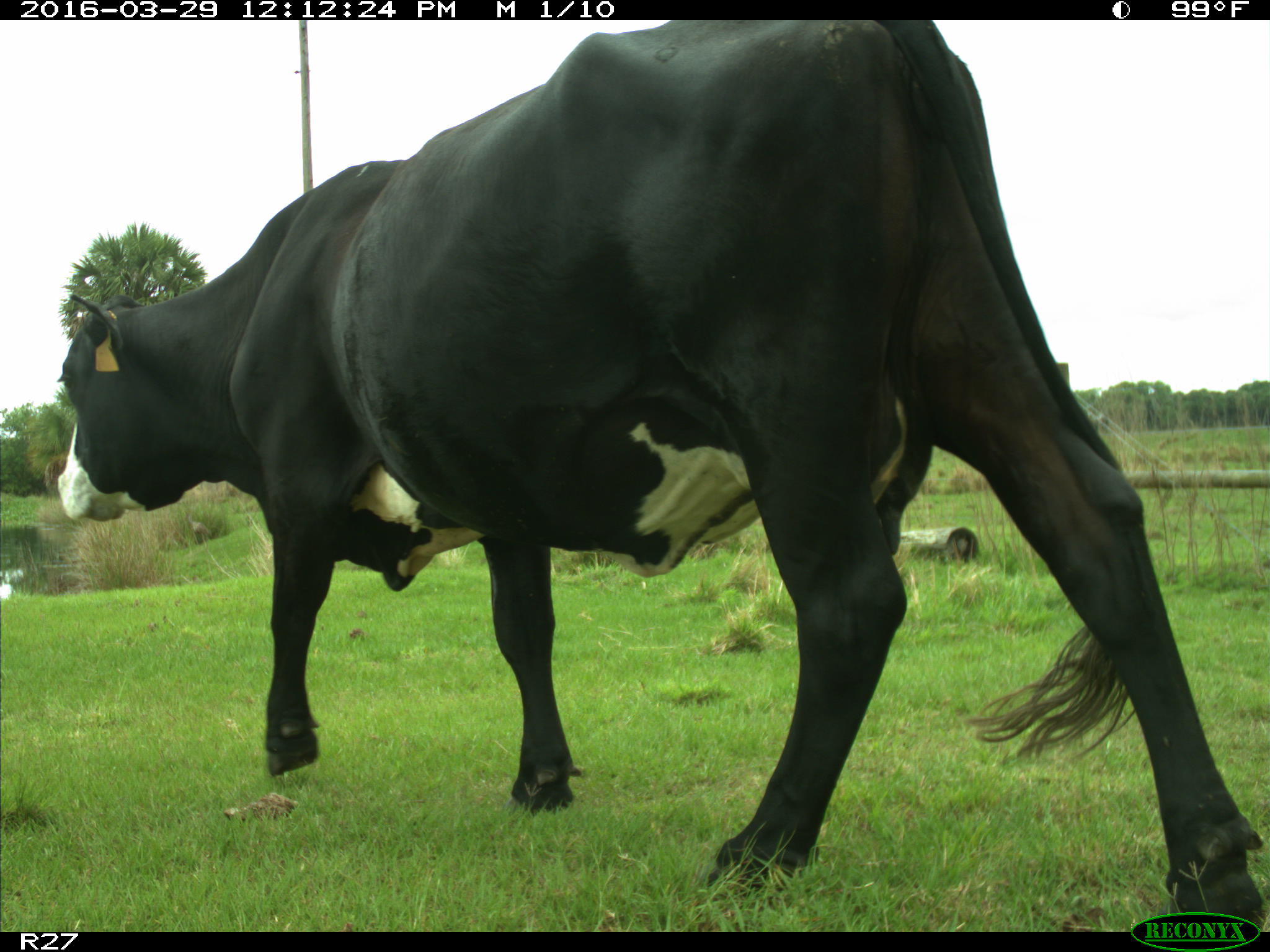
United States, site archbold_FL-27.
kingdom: Animalia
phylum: Chordata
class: Mammalia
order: Artiodactyla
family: Bovidae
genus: Bos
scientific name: Bos taurus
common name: domestic cow